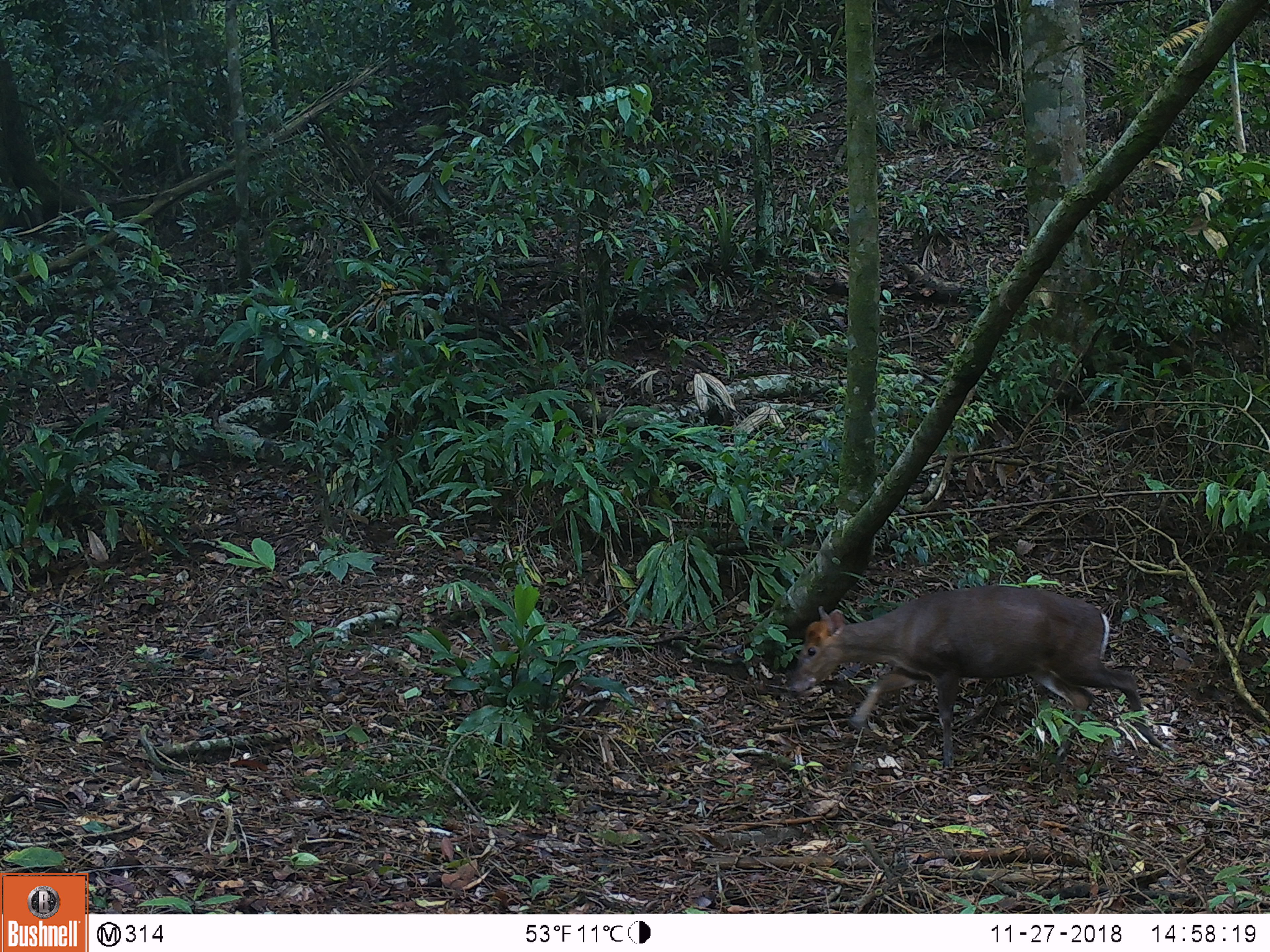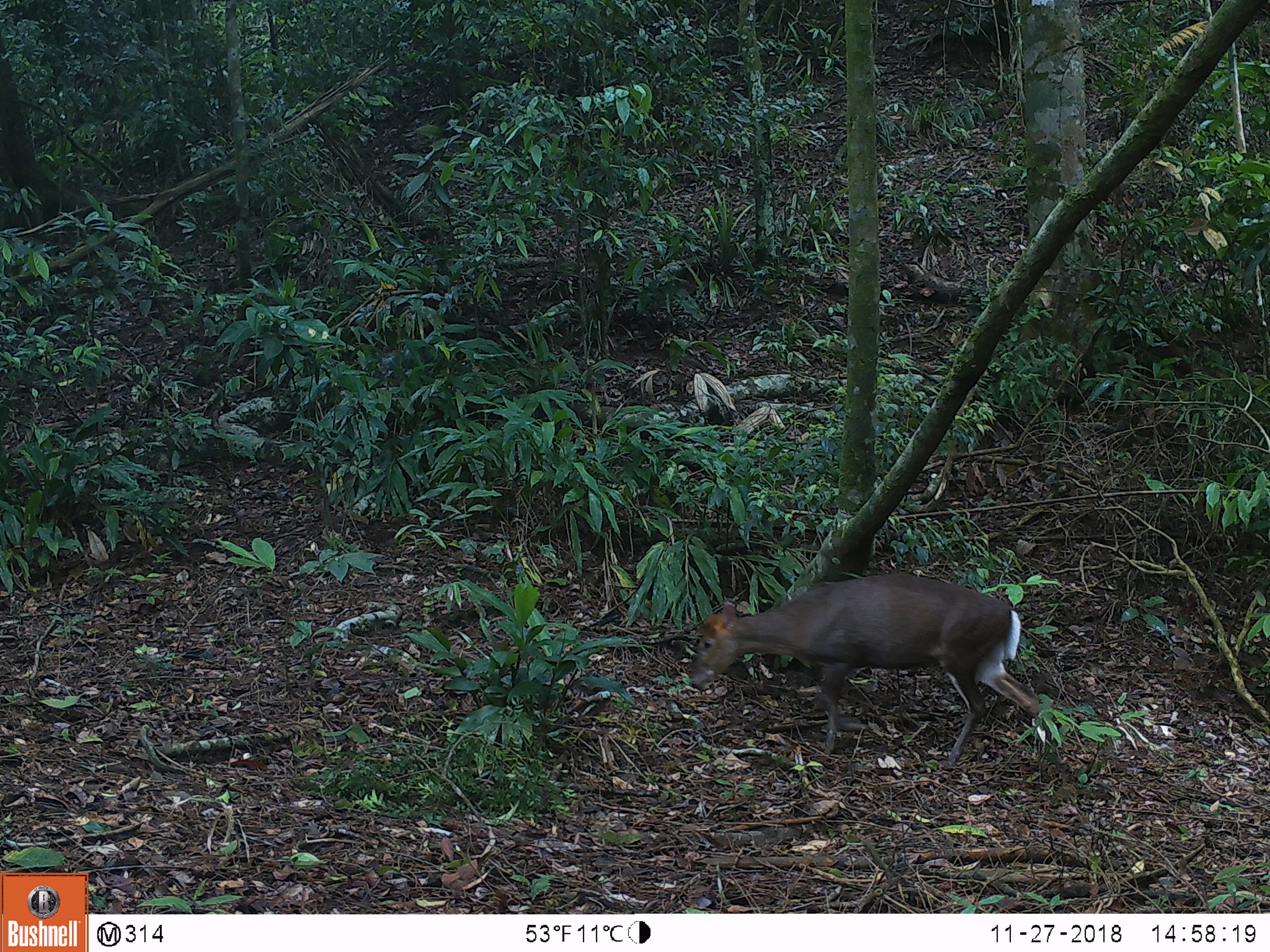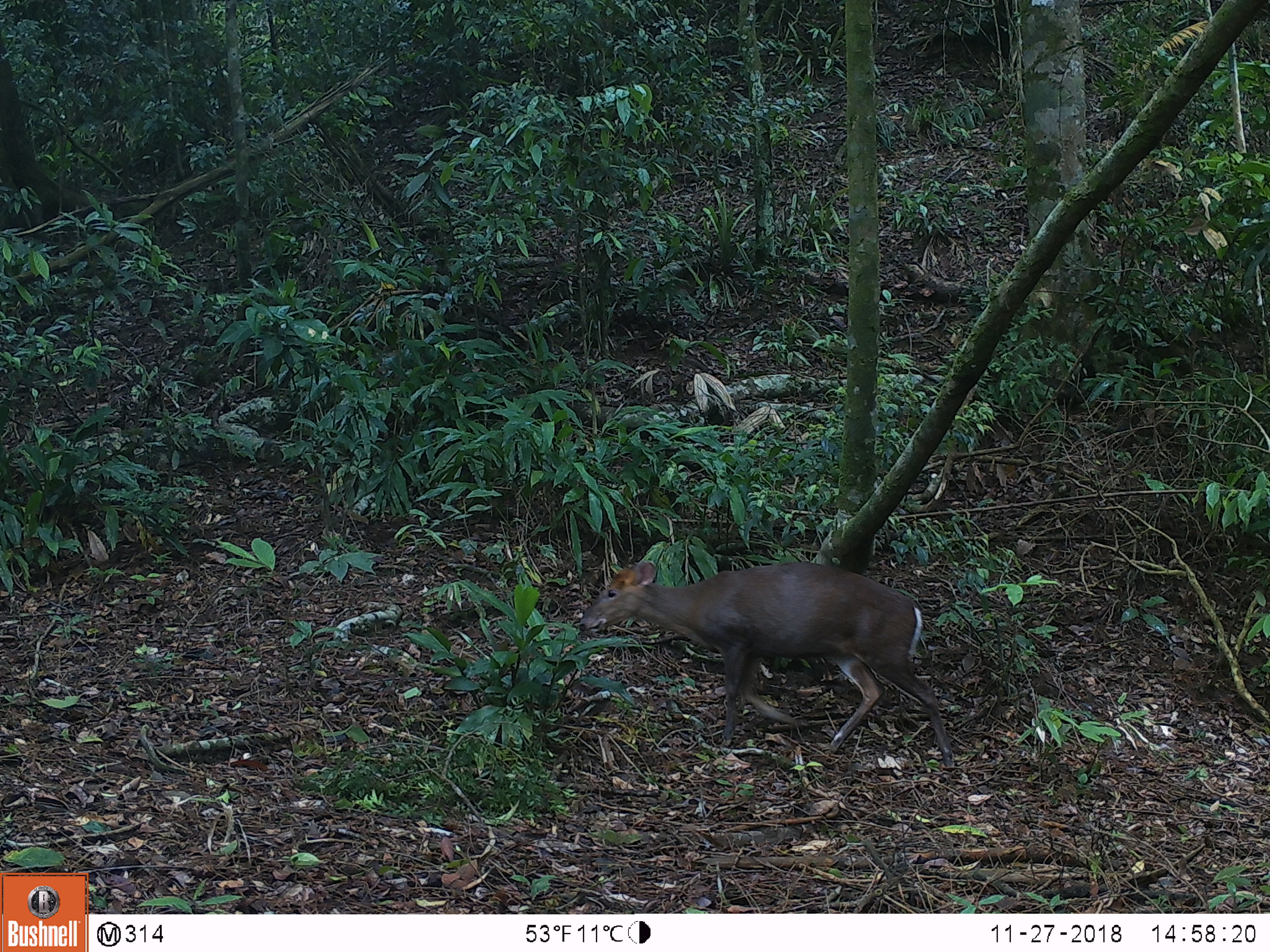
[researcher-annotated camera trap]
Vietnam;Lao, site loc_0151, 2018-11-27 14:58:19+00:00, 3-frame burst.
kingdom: Animalia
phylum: Chordata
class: Mammalia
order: Artiodactyla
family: Cervidae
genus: Muntiacus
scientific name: Muntiacus rooseveltorum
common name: roosevelt's muntjac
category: roosevelts muntjac group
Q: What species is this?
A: Roosevelts muntjac group (roosevelt's muntjac) (Muntiacus rooseveltorum).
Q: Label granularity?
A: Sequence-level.